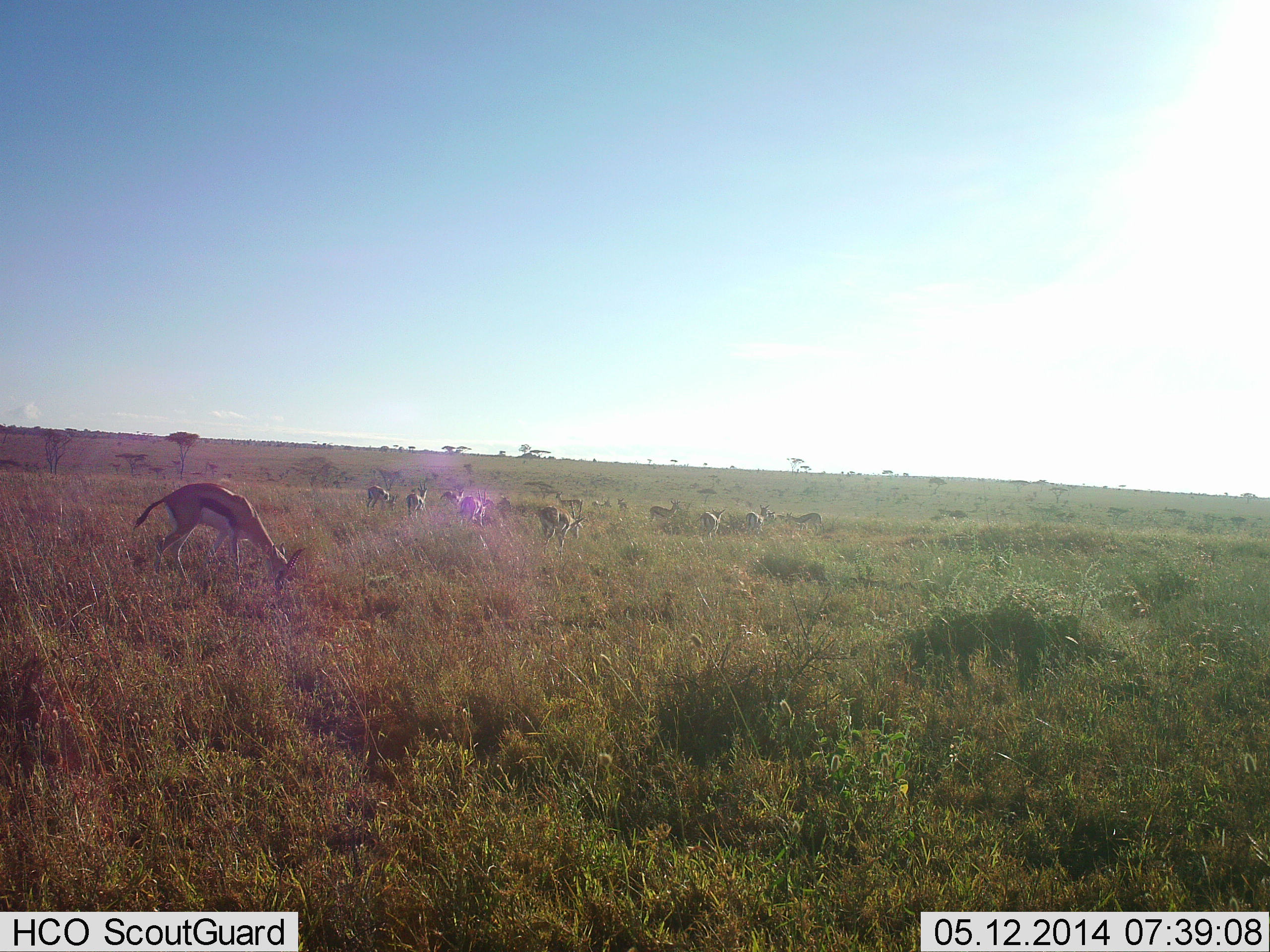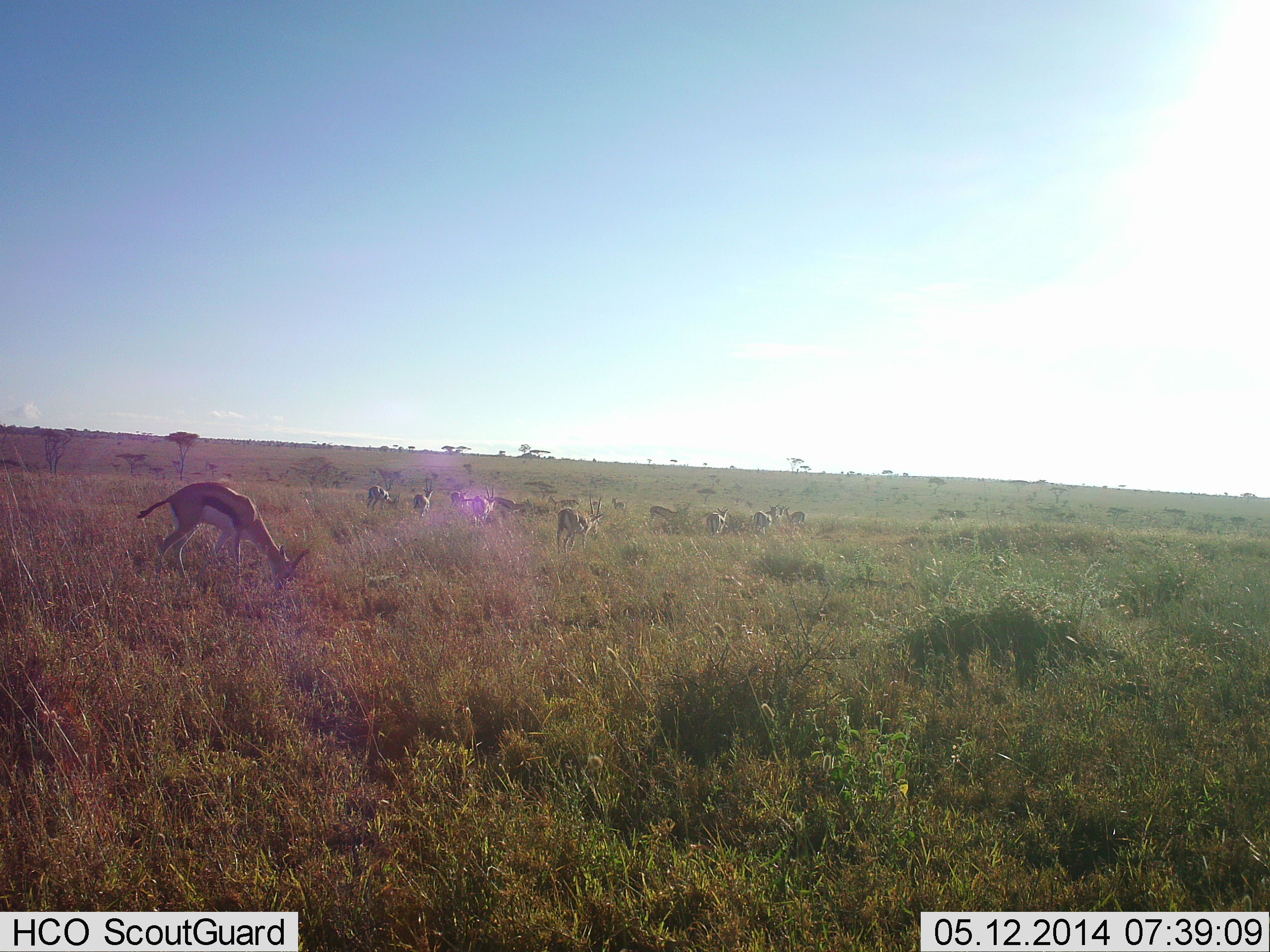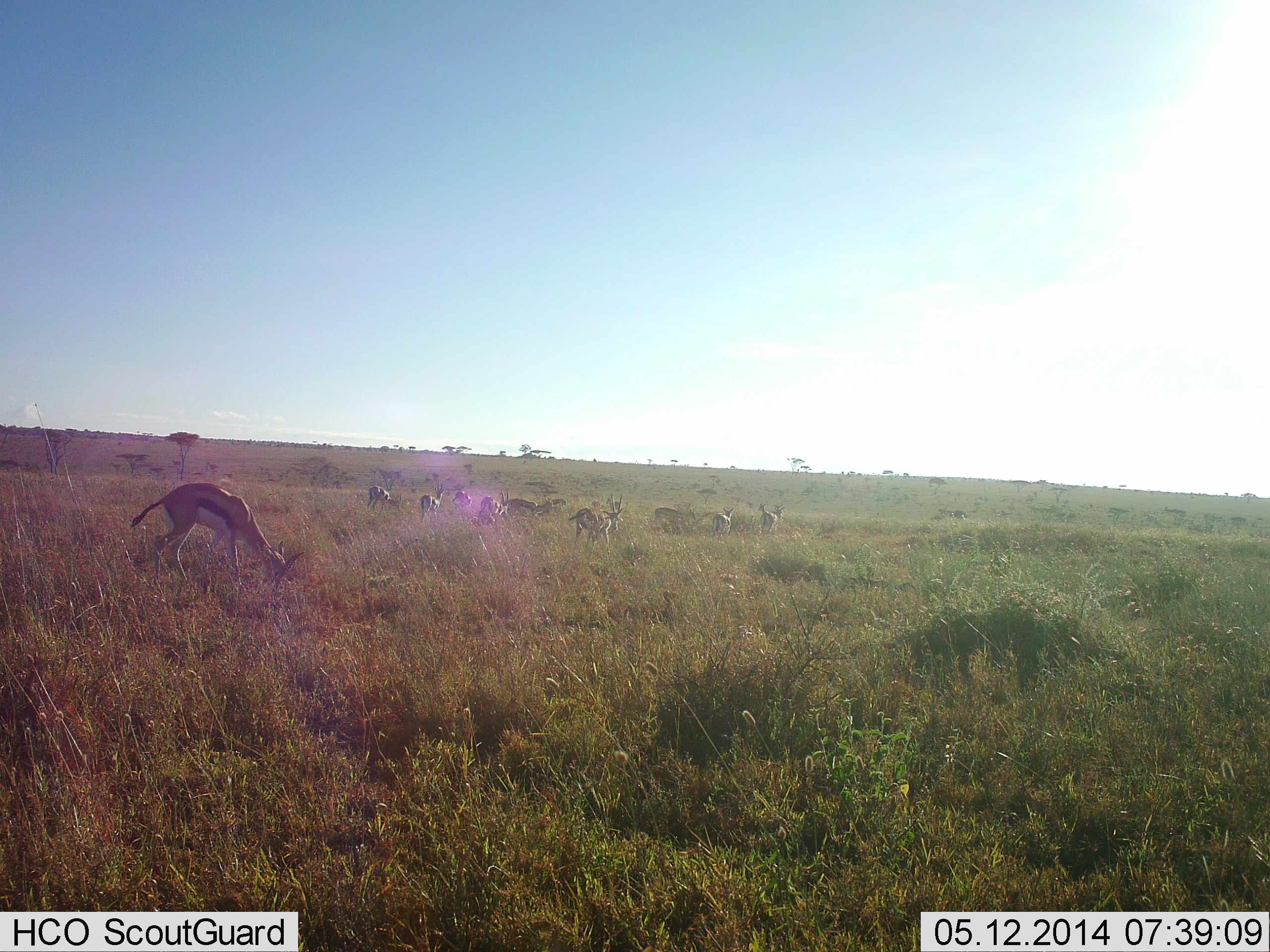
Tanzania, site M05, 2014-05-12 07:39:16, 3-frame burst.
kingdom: Animalia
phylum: Chordata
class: Mammalia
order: Artiodactyla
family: Bovidae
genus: Eudorcas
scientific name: Eudorcas thomsonii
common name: thomson's gazelle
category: gazellethomsons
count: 11-50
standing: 30%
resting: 0%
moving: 30%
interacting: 0%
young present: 0%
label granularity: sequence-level